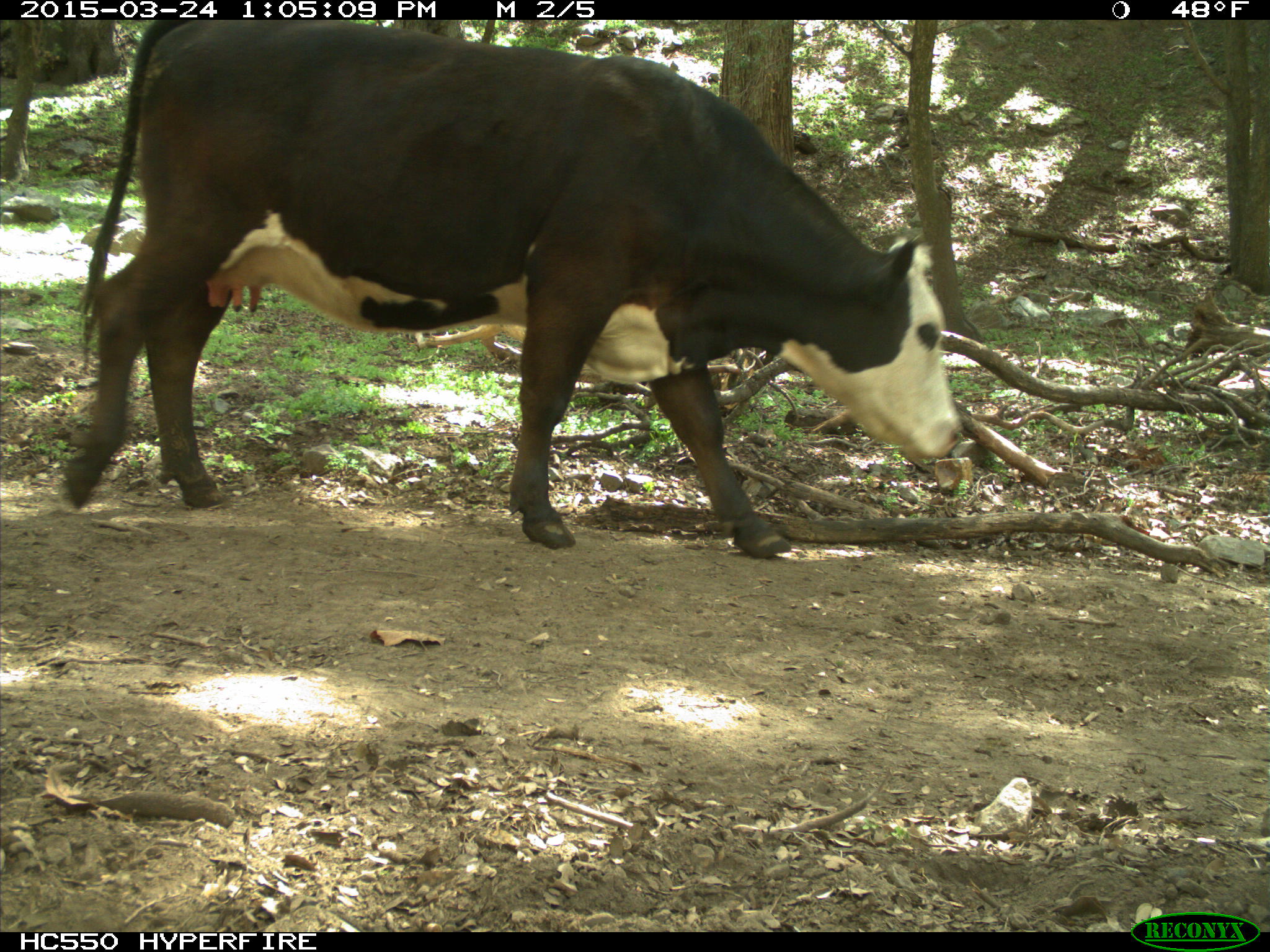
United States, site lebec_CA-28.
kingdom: Animalia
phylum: Chordata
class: Mammalia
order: Artiodactyla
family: Bovidae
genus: Bos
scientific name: Bos taurus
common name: domestic cow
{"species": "Bos taurus (domestic cow)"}